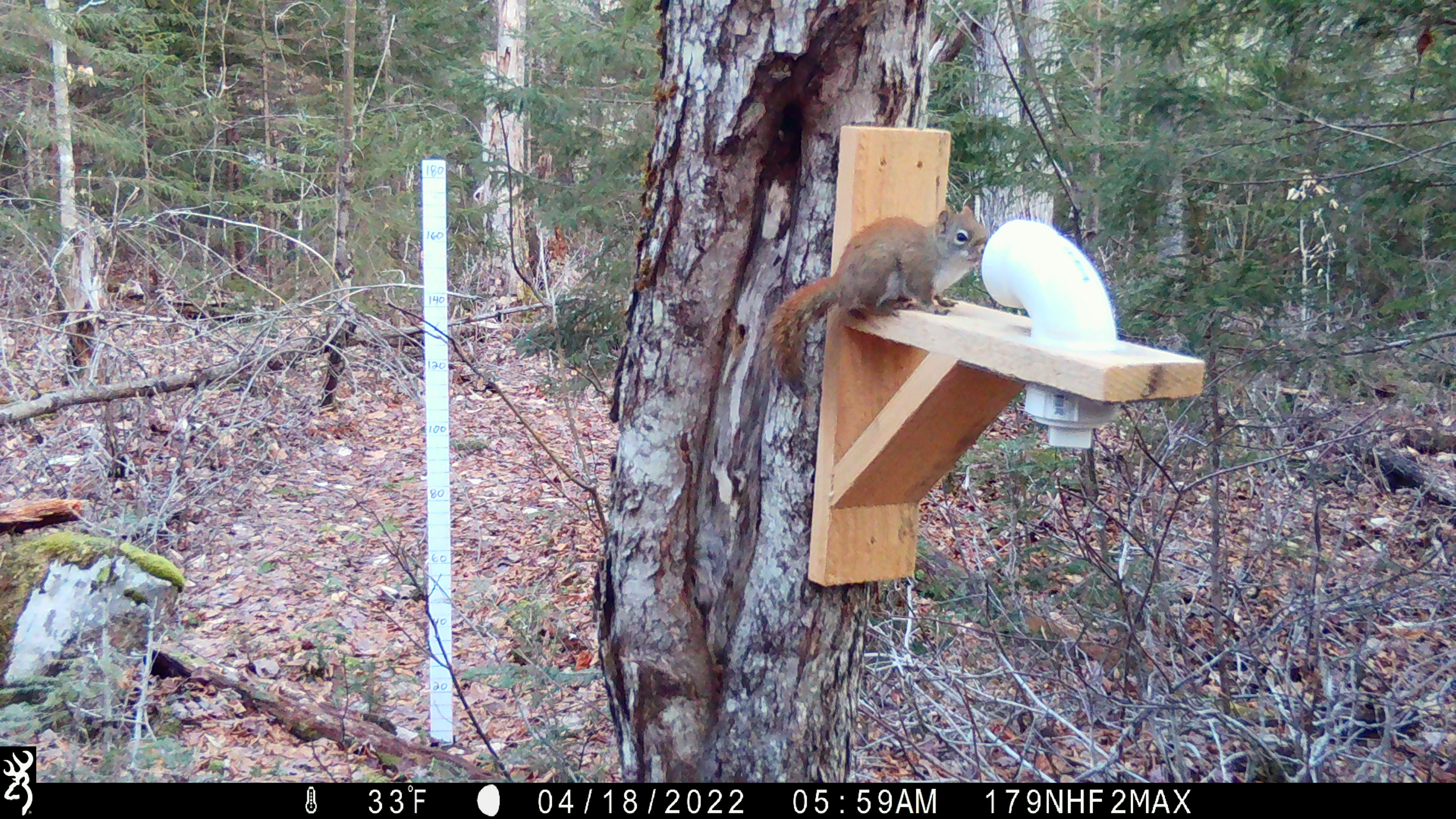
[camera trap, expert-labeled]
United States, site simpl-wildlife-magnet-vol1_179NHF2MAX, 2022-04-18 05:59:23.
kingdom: Animalia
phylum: Chordata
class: Mammalia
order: Rodentia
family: Sciuridae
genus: Tamiasciurus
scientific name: Tamiasciurus hudsonicus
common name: red squirrel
Red squirrel (Tamiasciurus hudsonicus).